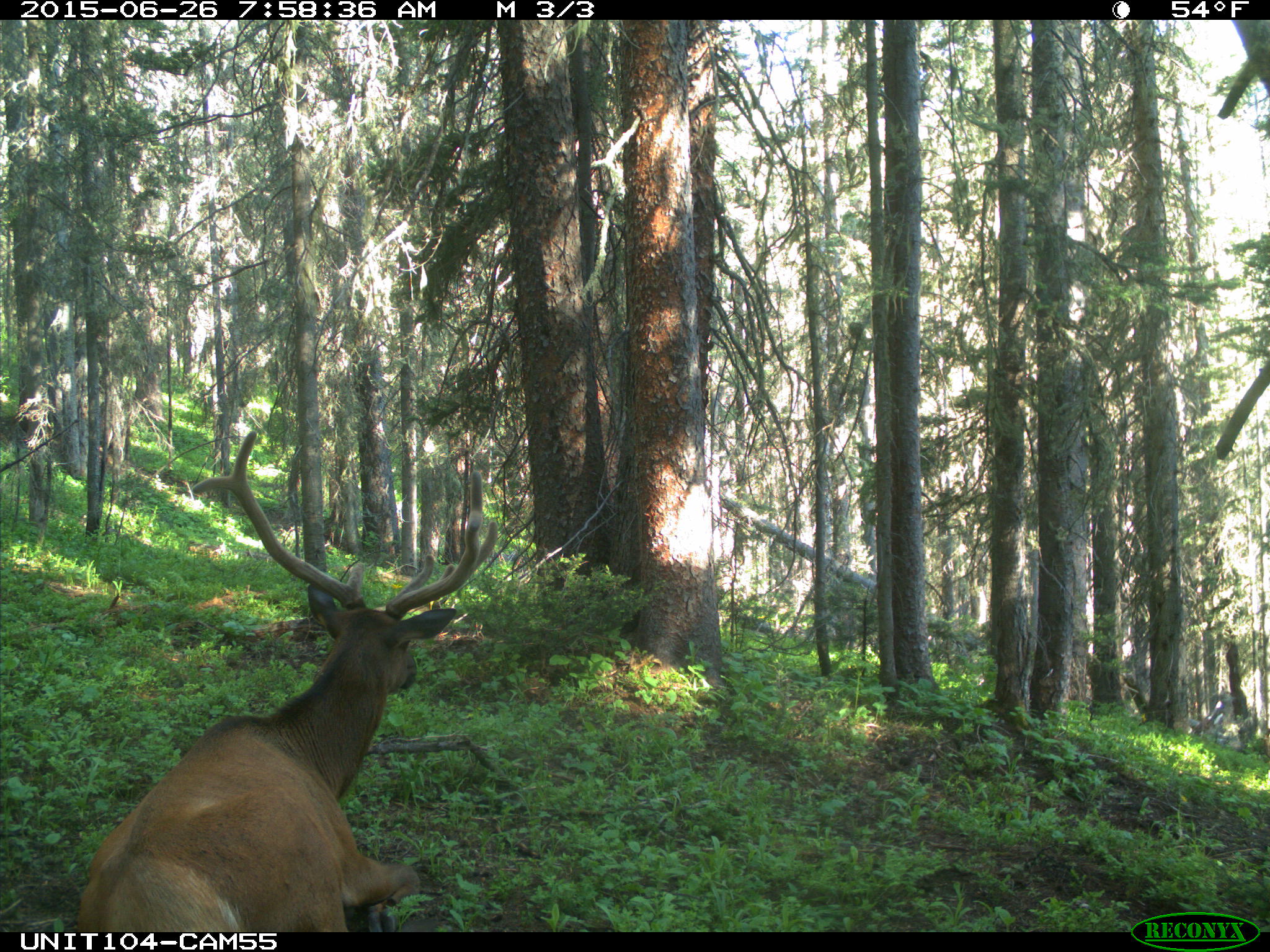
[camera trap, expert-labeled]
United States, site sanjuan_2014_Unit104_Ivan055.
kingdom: Animalia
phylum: Chordata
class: Mammalia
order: Artiodactyla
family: Cervidae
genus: Cervus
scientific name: Cervus elaphus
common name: red deer